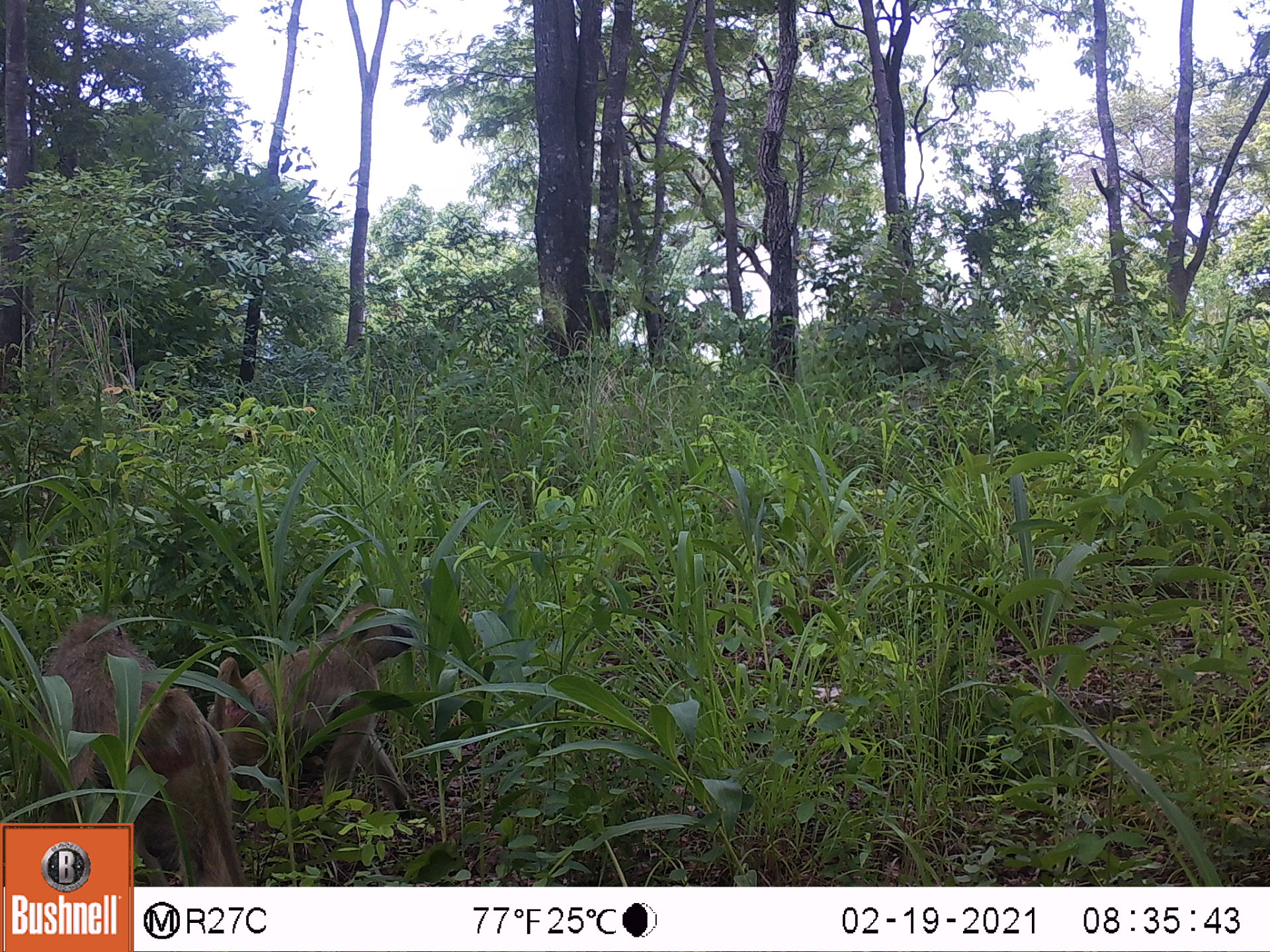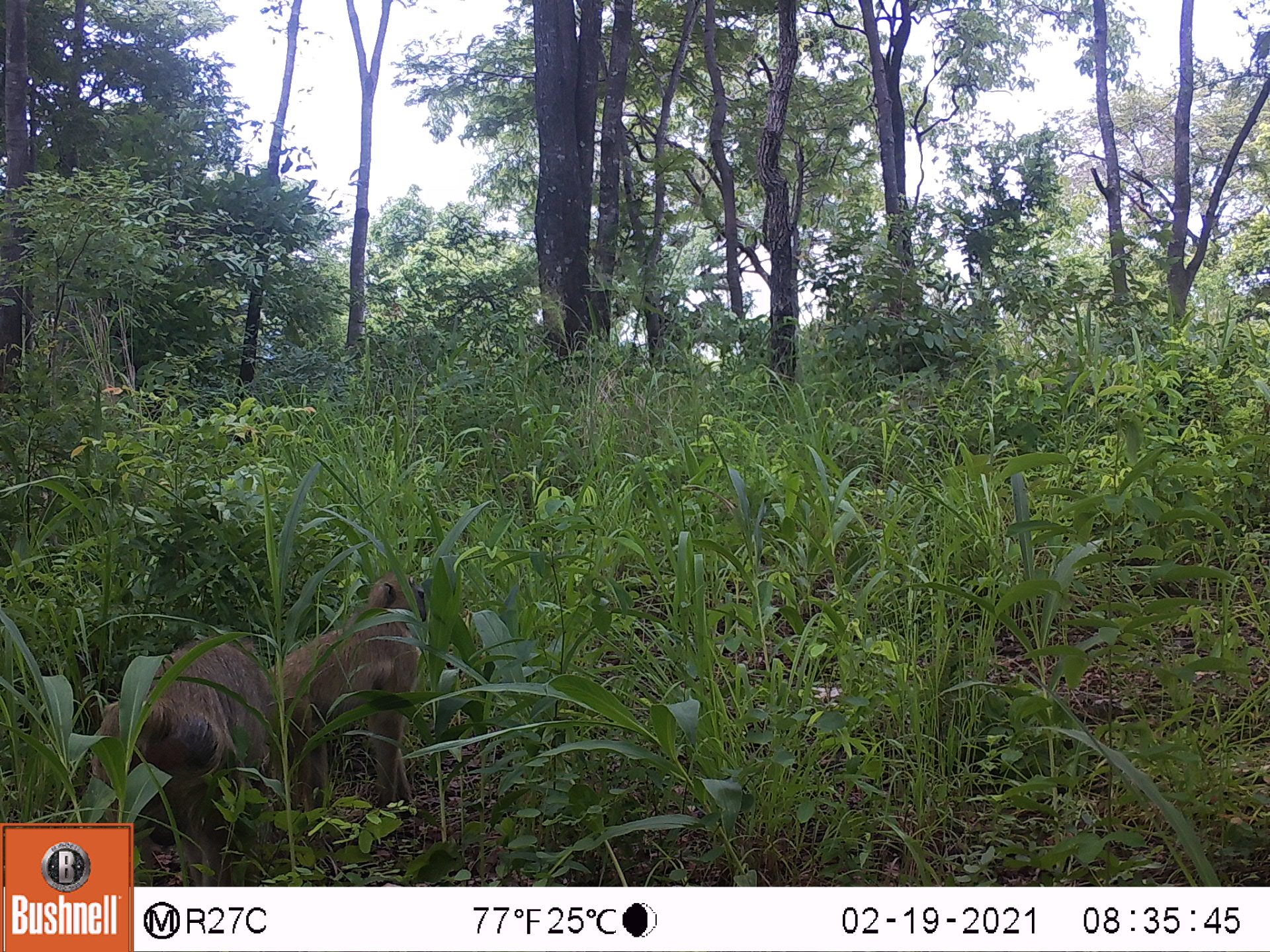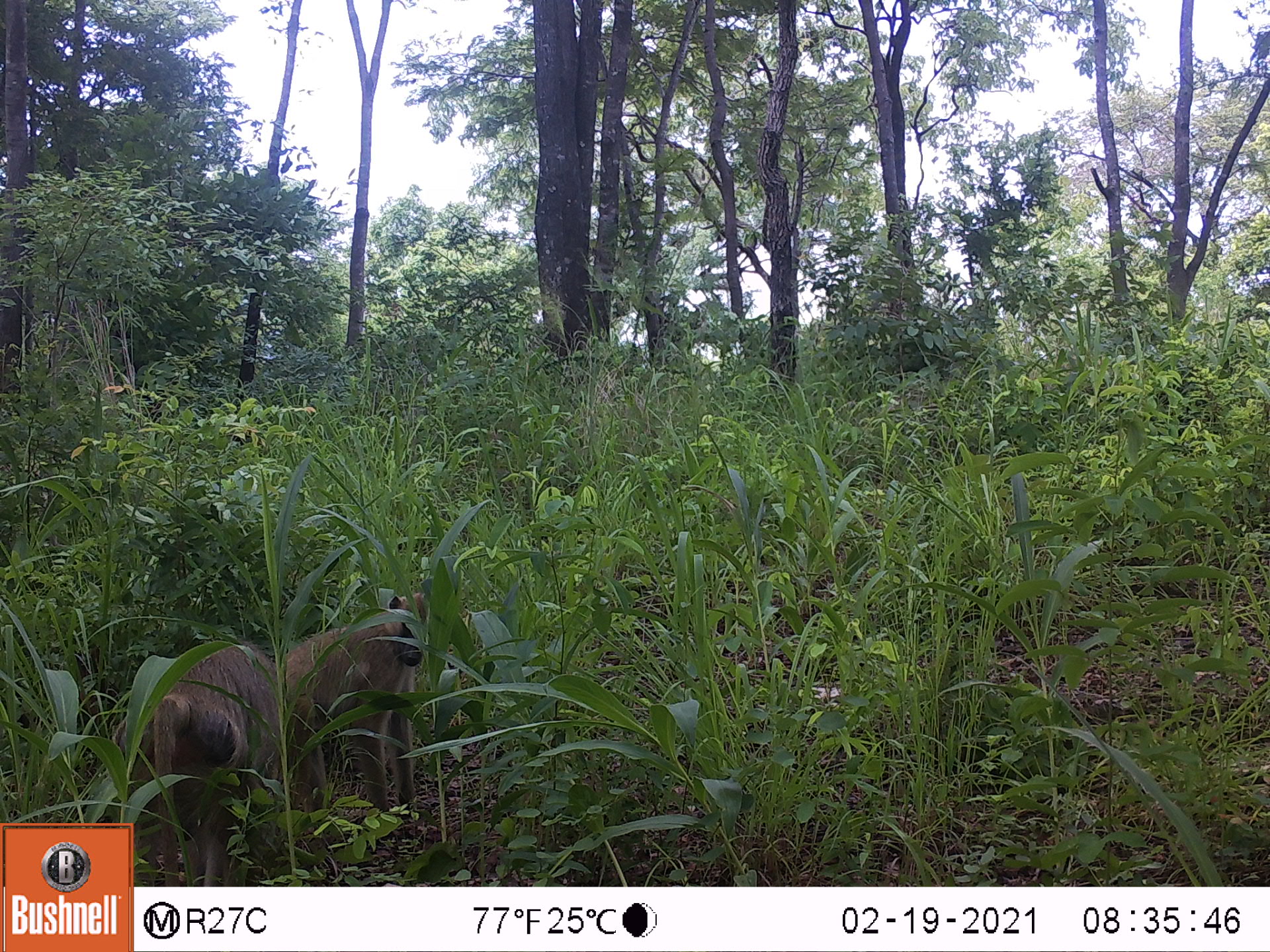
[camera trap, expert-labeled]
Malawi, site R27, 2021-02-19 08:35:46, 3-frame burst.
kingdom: Animalia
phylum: Chordata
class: Mammalia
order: Primates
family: Cercopithecidae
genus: Papio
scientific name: Papio cynocephalus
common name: yellow baboon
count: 2